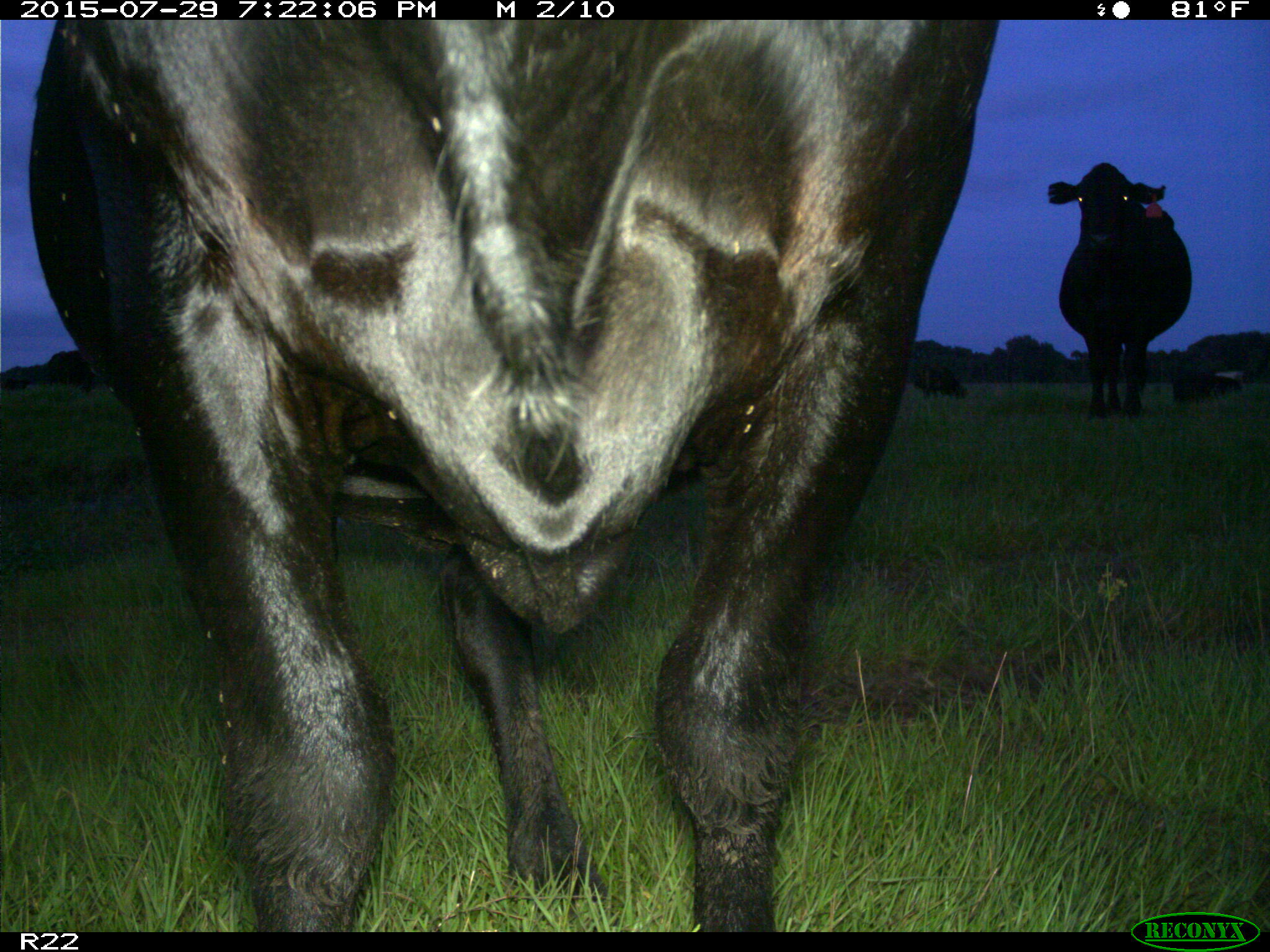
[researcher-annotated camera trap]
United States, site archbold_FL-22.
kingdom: Animalia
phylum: Chordata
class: Mammalia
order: Artiodactyla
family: Bovidae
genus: Bos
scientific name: Bos taurus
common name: domestic cow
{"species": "Bos taurus (domestic cow)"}